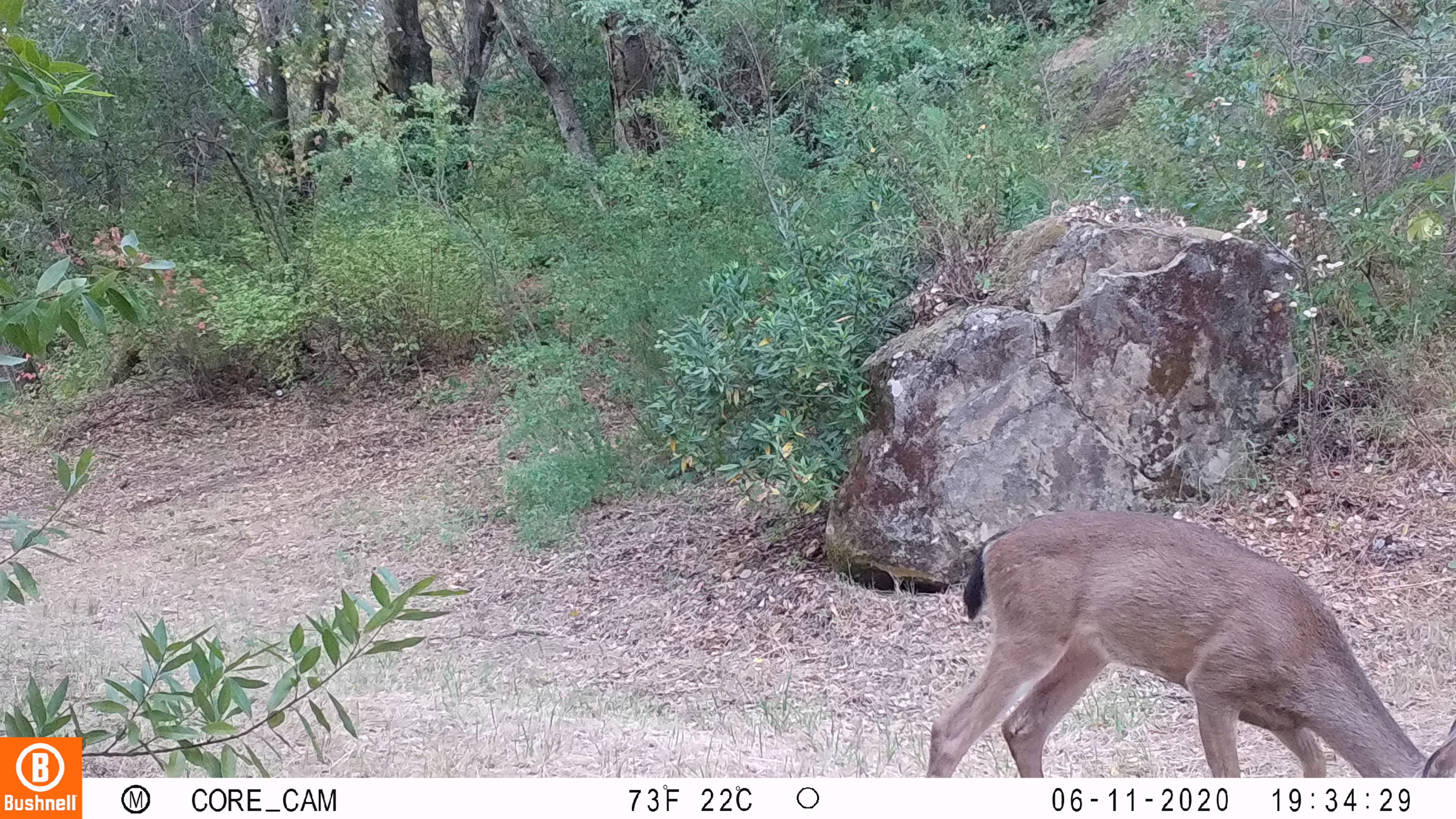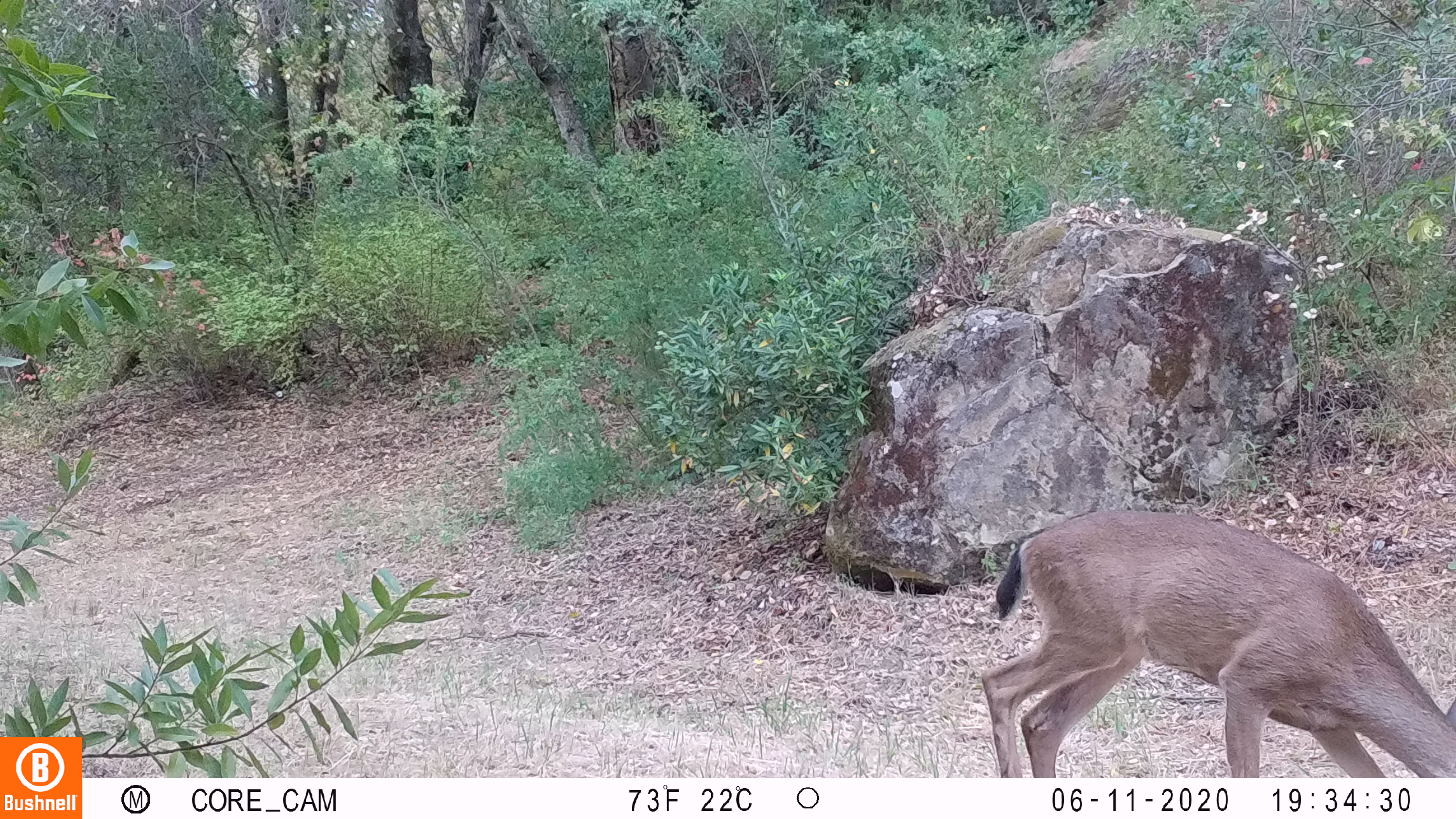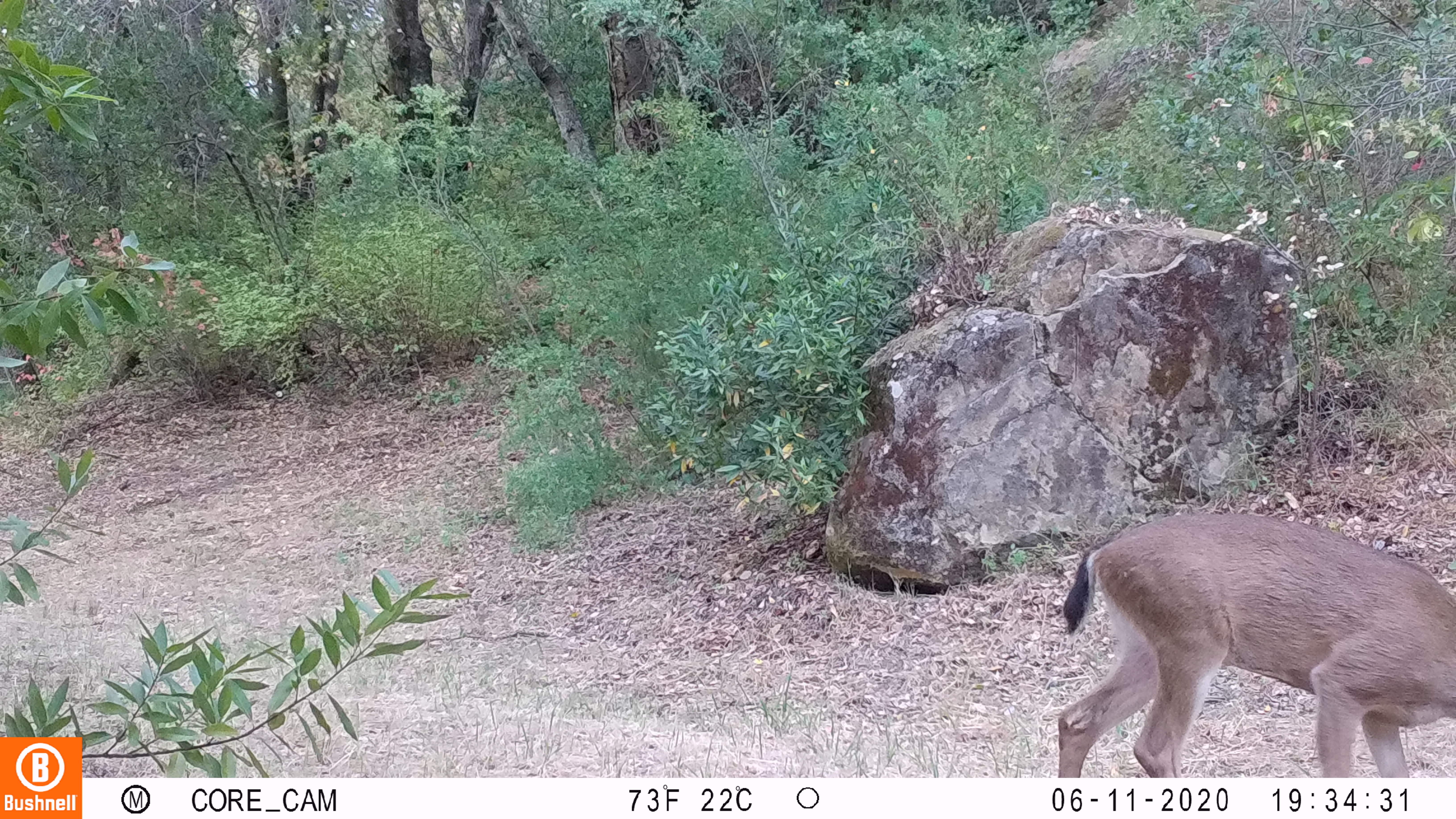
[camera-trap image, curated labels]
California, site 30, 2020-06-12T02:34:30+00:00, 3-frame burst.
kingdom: Animalia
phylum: Chordata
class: Mammalia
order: Artiodactyla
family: Cervidae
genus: Odocoileus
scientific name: Odocoileus hemionus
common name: mule deer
Mule deer (Odocoileus hemionus).